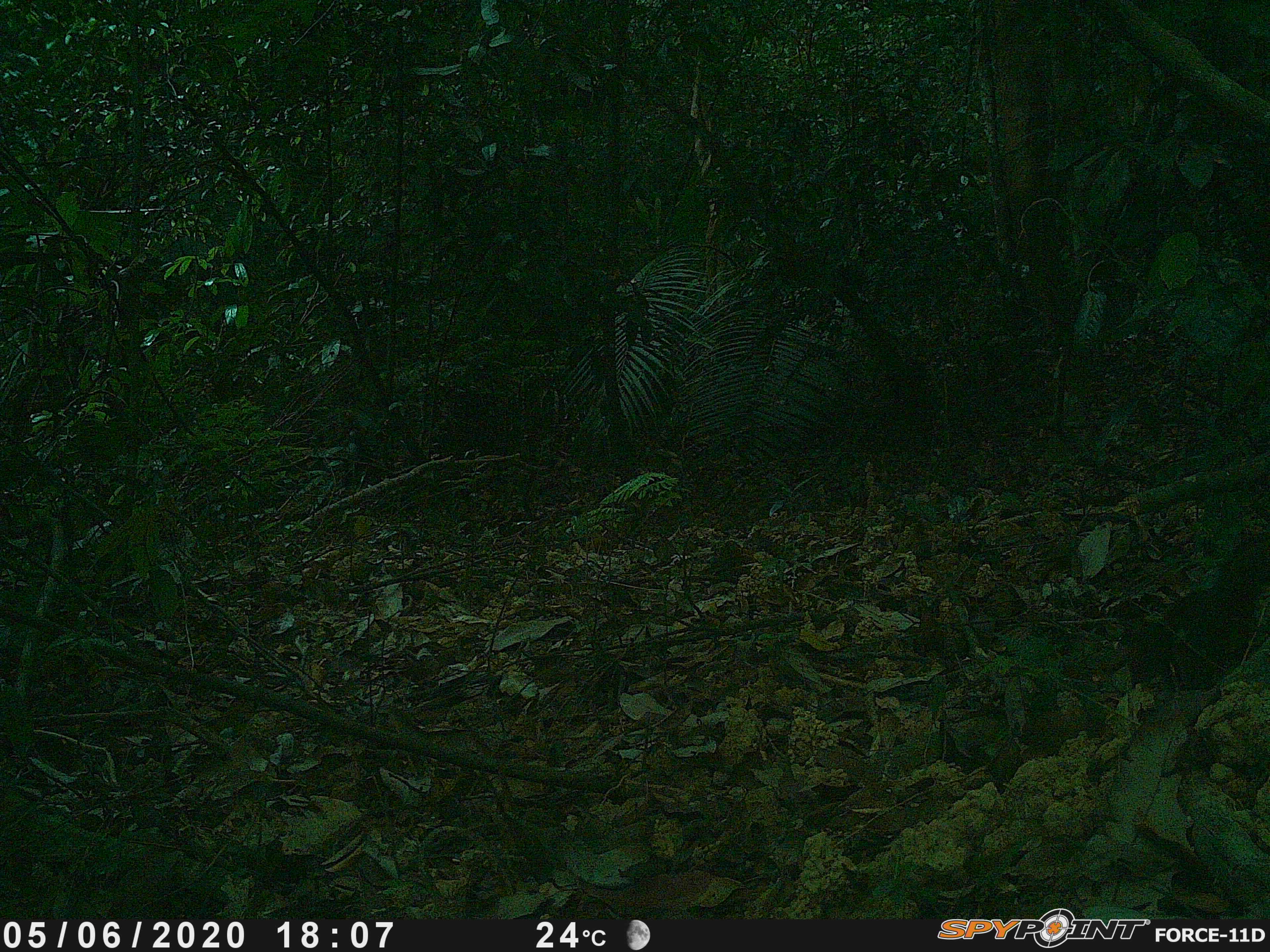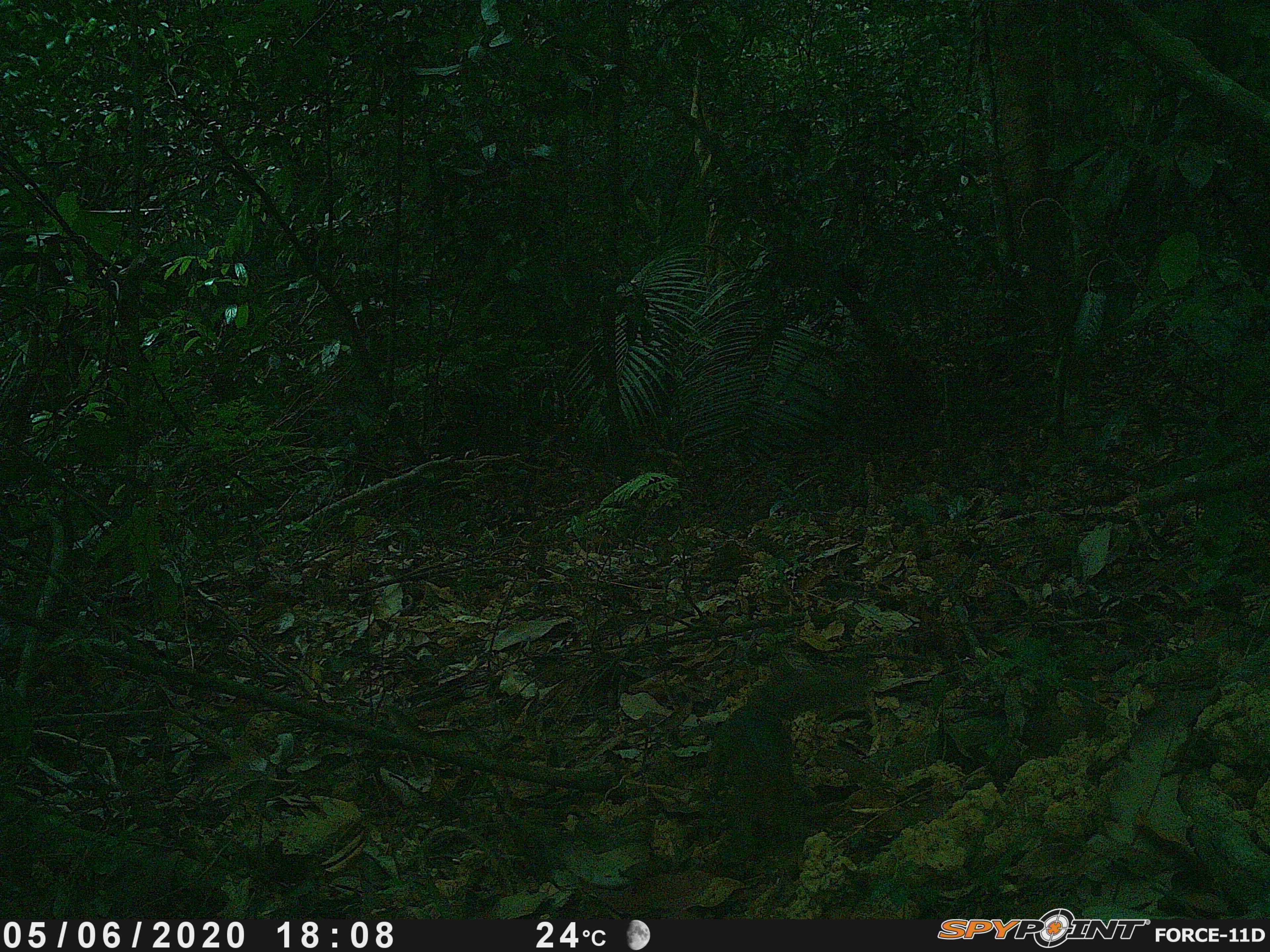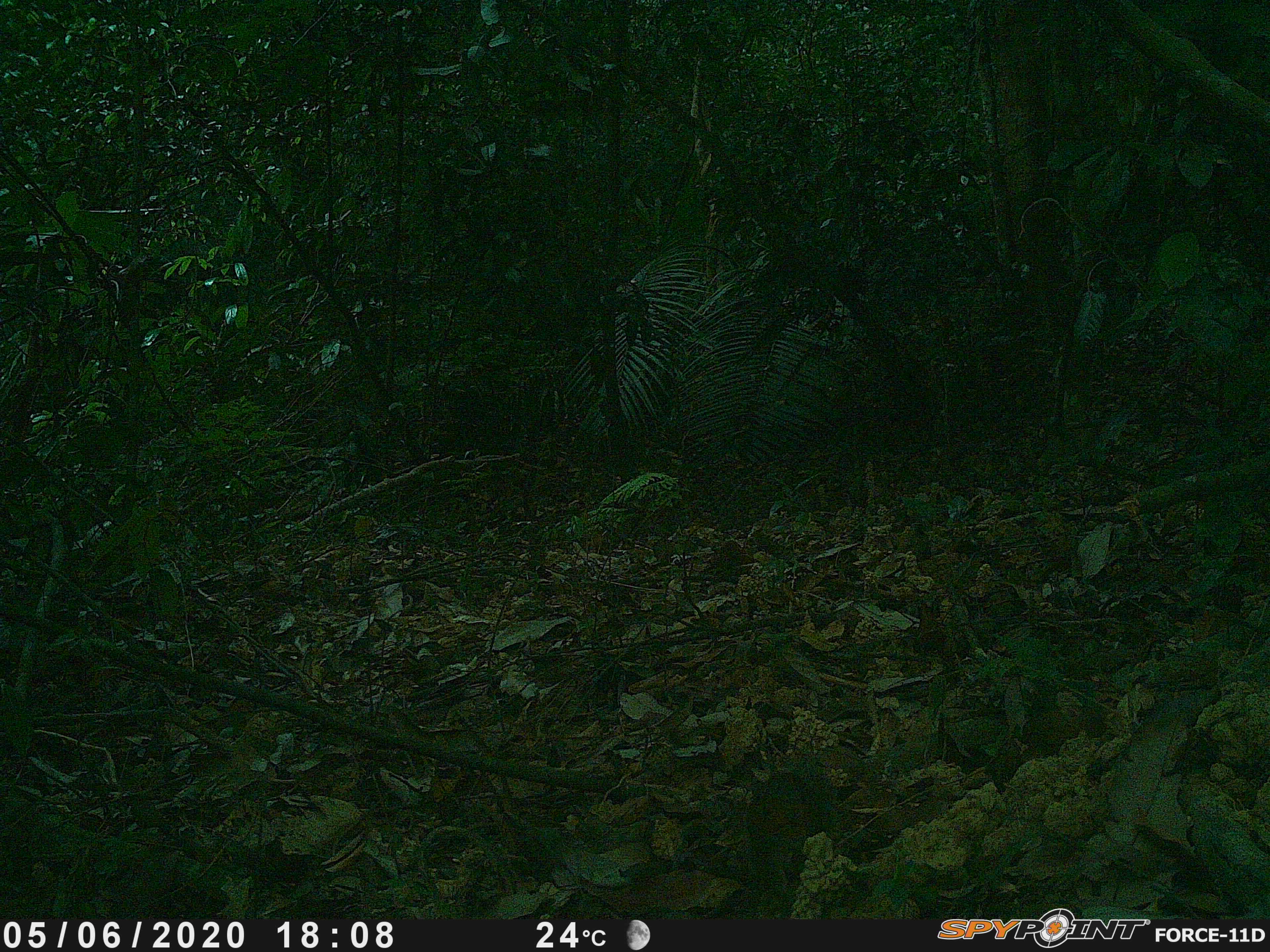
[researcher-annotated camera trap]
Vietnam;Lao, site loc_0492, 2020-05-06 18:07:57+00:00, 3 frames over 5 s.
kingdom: Animalia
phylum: Chordata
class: Mammalia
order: Rodentia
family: Sciuridae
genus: Dremomys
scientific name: Dremomys rufigenis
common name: red-cheeked squirrel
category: red cheeked squirrel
Red cheeked squirrel (red-cheeked squirrel) (Dremomys rufigenis). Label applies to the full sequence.